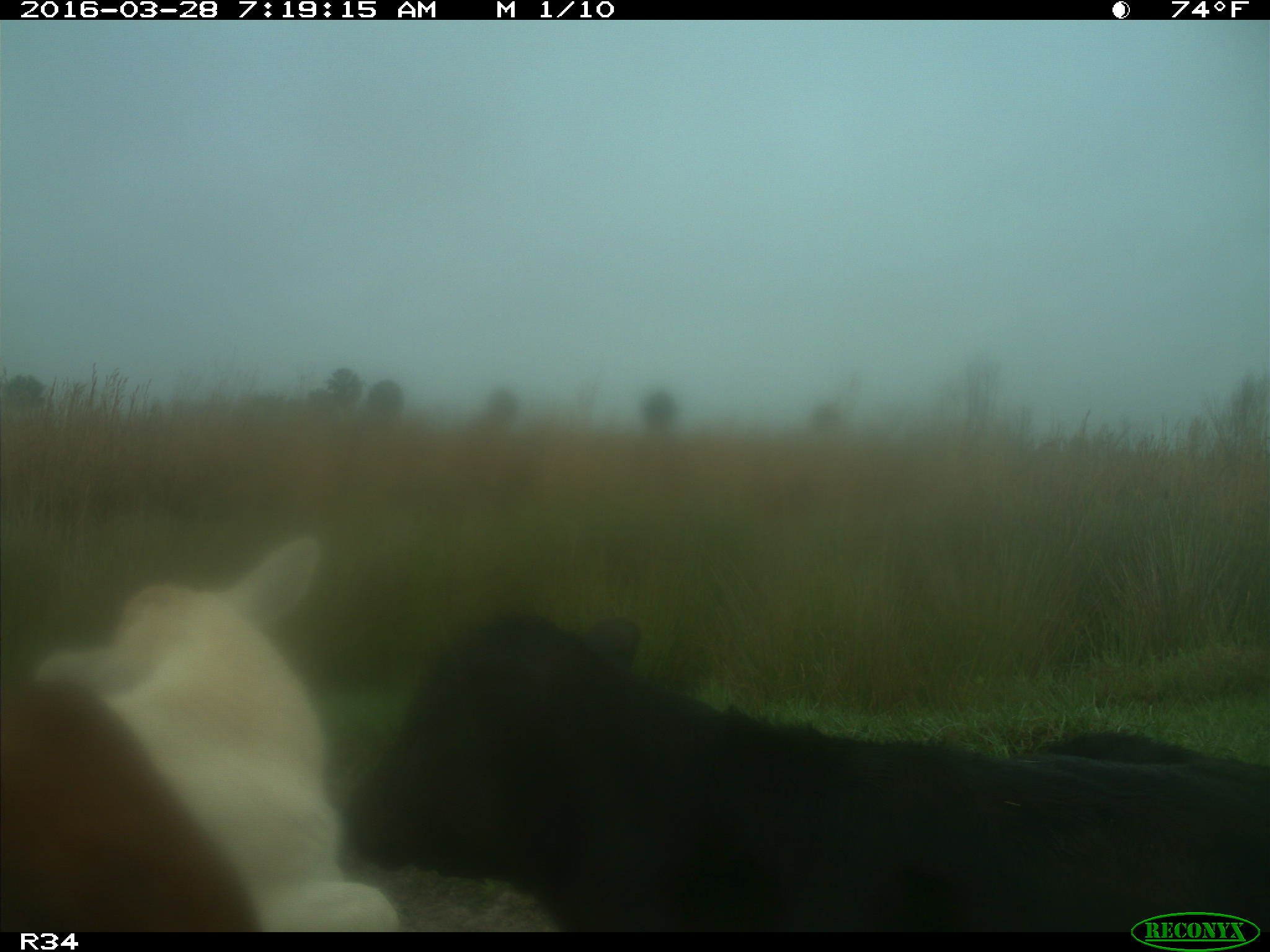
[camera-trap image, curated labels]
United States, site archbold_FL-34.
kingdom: Animalia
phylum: Chordata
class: Mammalia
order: Artiodactyla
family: Bovidae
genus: Bos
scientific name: Bos taurus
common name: domestic cow